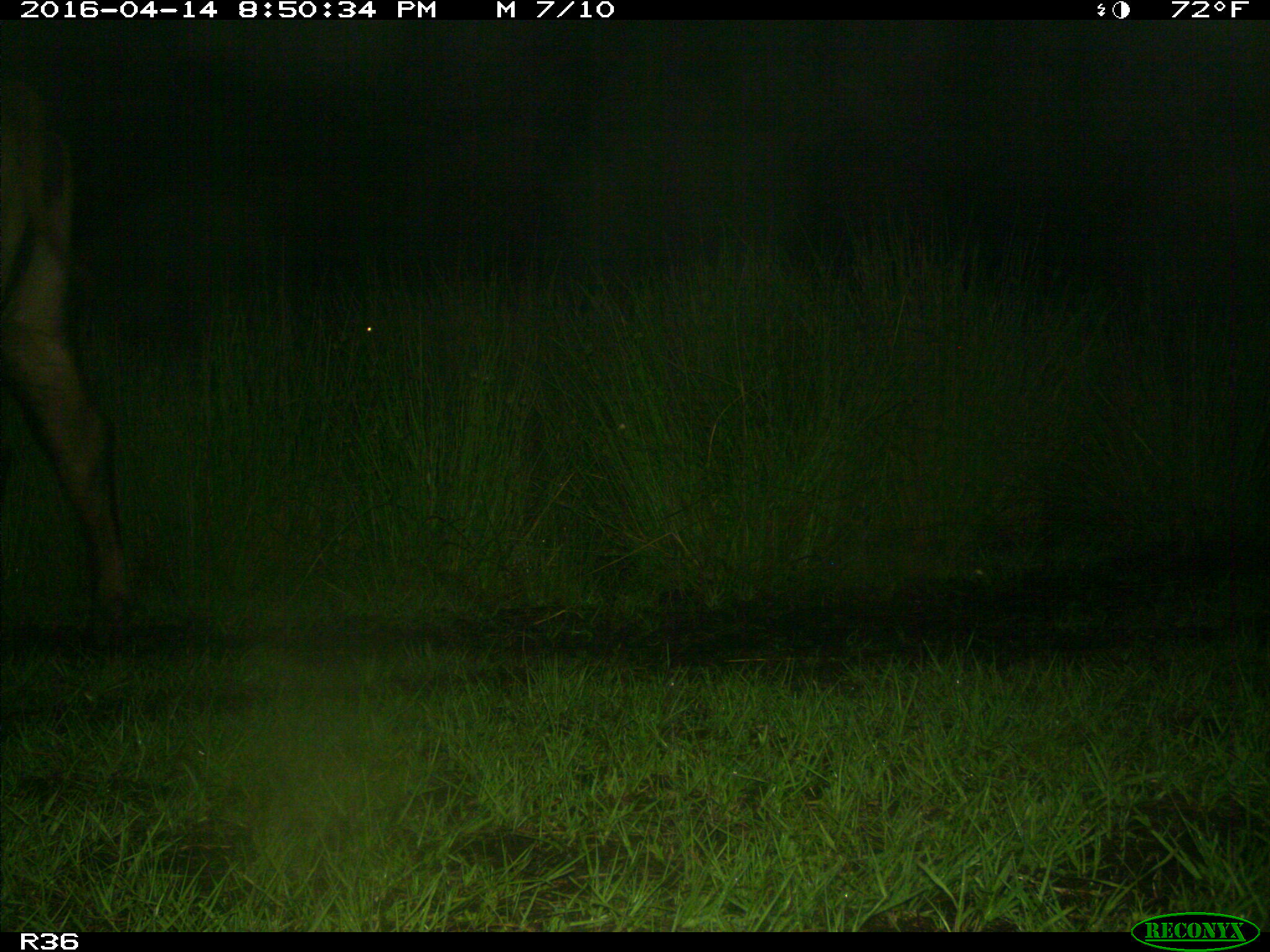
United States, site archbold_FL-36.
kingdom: Animalia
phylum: Chordata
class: Mammalia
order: Artiodactyla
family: Bovidae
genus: Bos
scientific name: Bos taurus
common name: domestic cow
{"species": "Bos taurus (domestic cow)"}